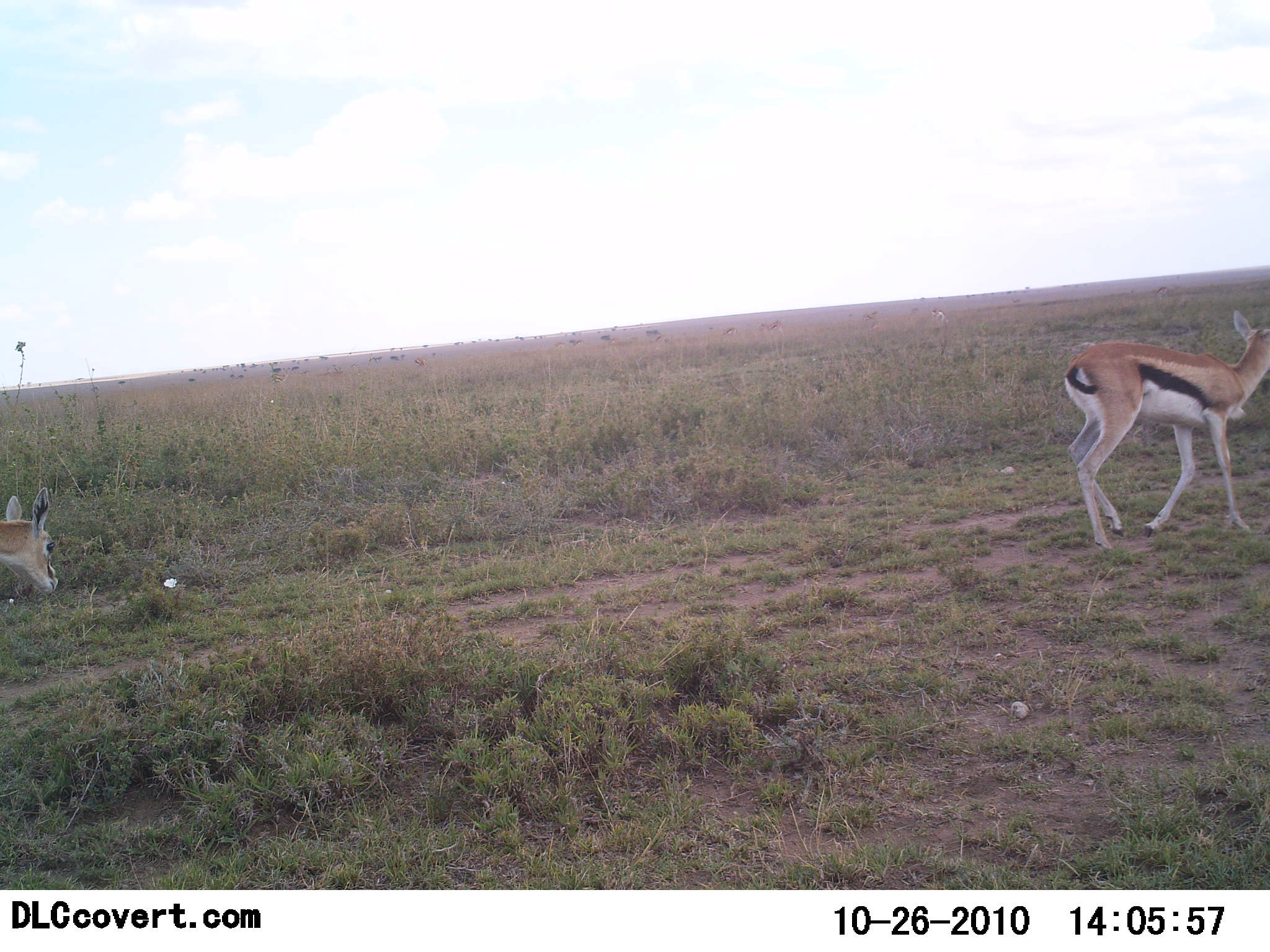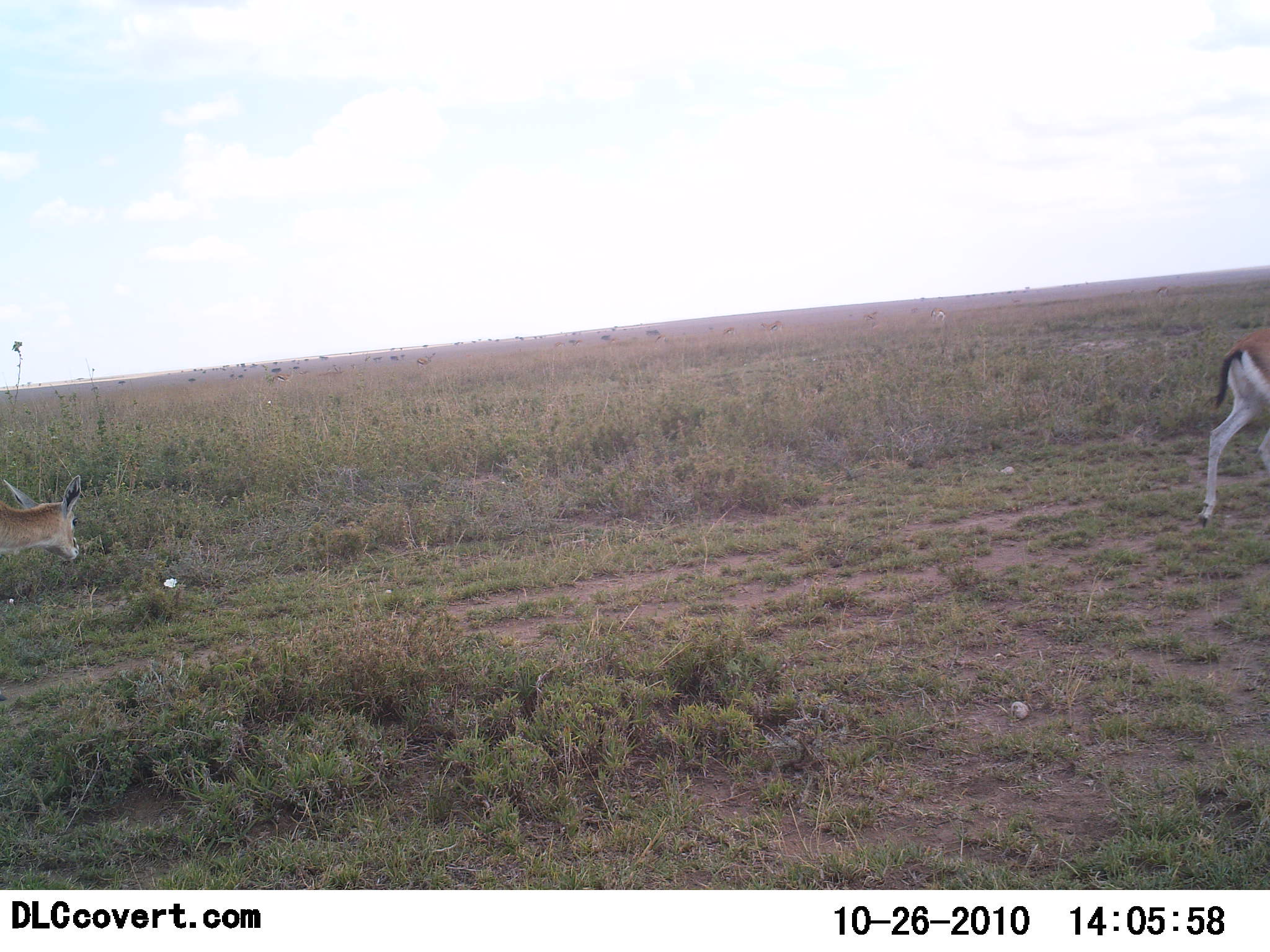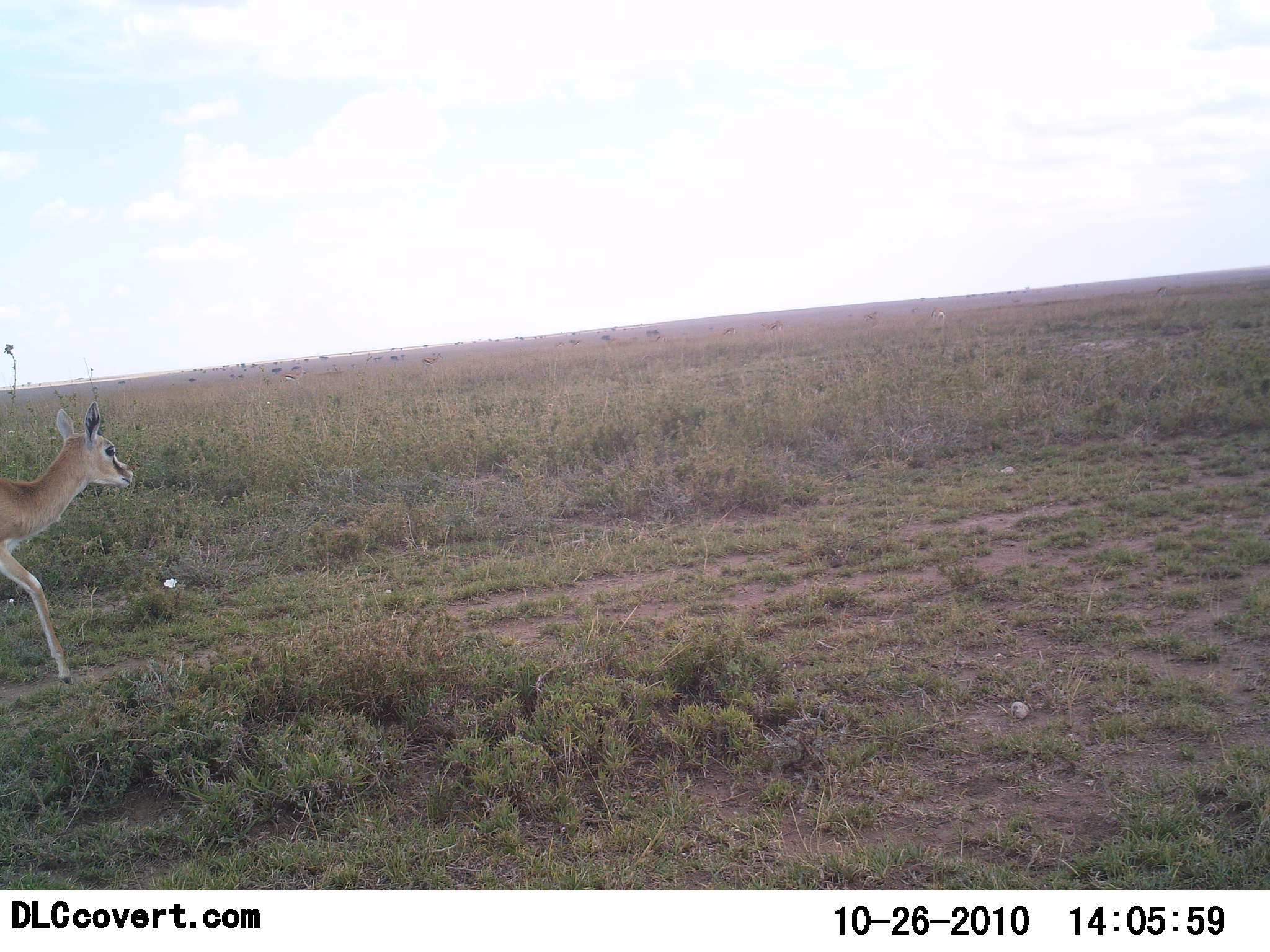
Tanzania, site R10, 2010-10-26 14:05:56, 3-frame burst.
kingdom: Animalia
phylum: Chordata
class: Mammalia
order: Artiodactyla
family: Bovidae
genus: Eudorcas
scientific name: Eudorcas thomsonii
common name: thomson's gazelle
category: gazellethomsons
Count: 2.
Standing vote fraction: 7%.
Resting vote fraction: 0%.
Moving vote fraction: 100%.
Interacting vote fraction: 0%.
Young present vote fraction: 0%.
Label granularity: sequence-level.